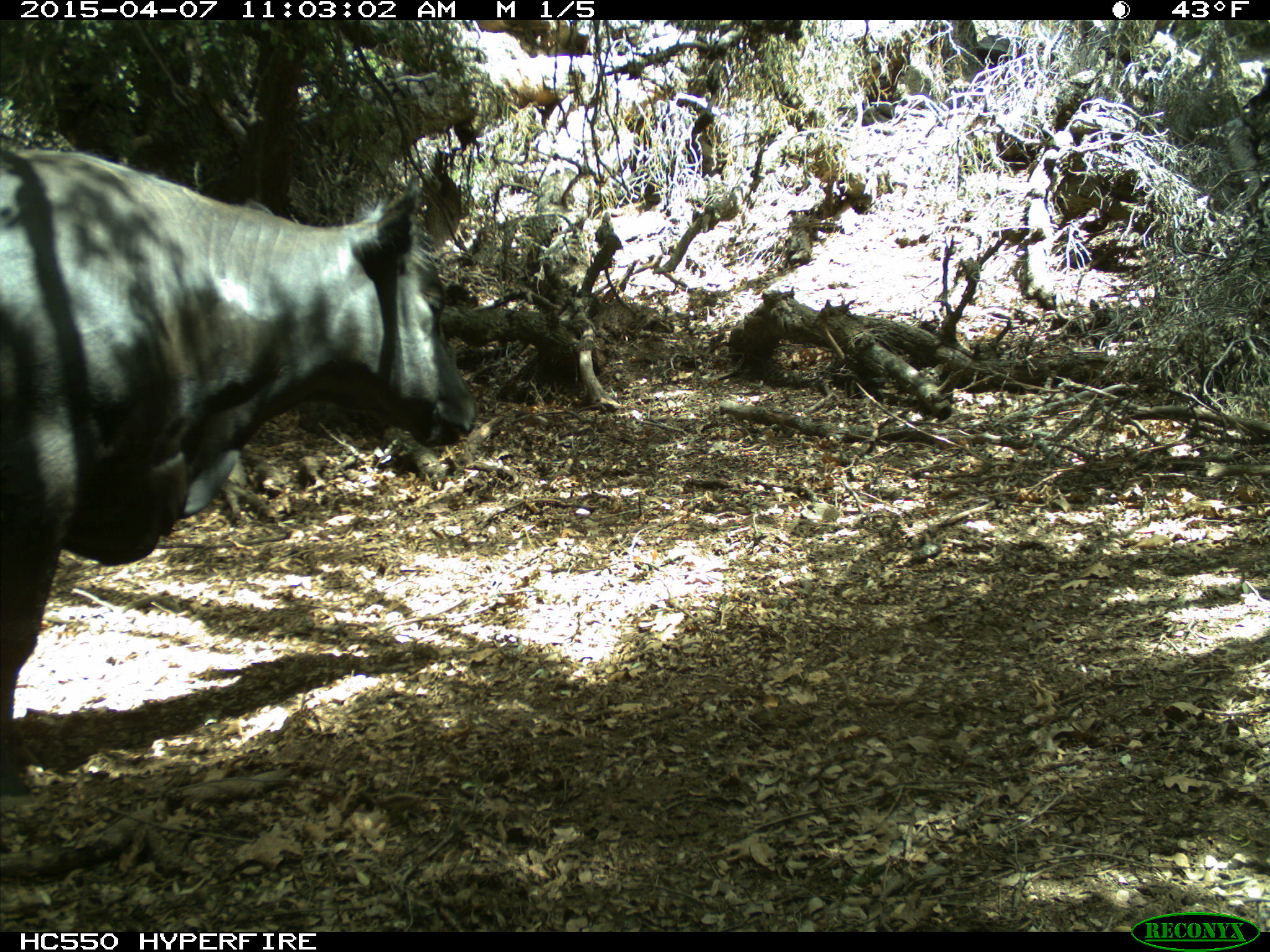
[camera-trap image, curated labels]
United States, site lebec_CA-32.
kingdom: Animalia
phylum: Chordata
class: Mammalia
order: Artiodactyla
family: Bovidae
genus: Bos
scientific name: Bos taurus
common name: domestic cow